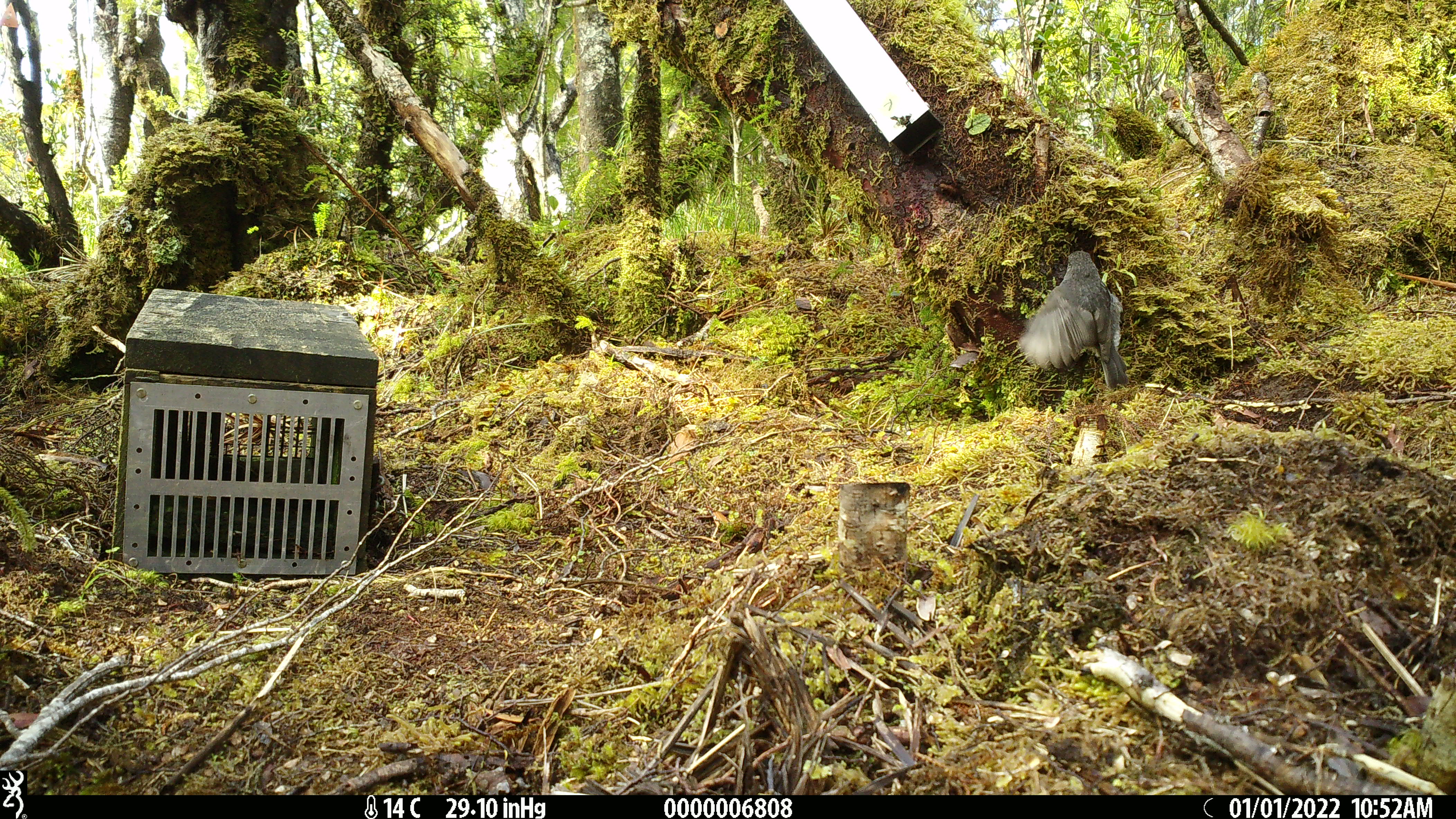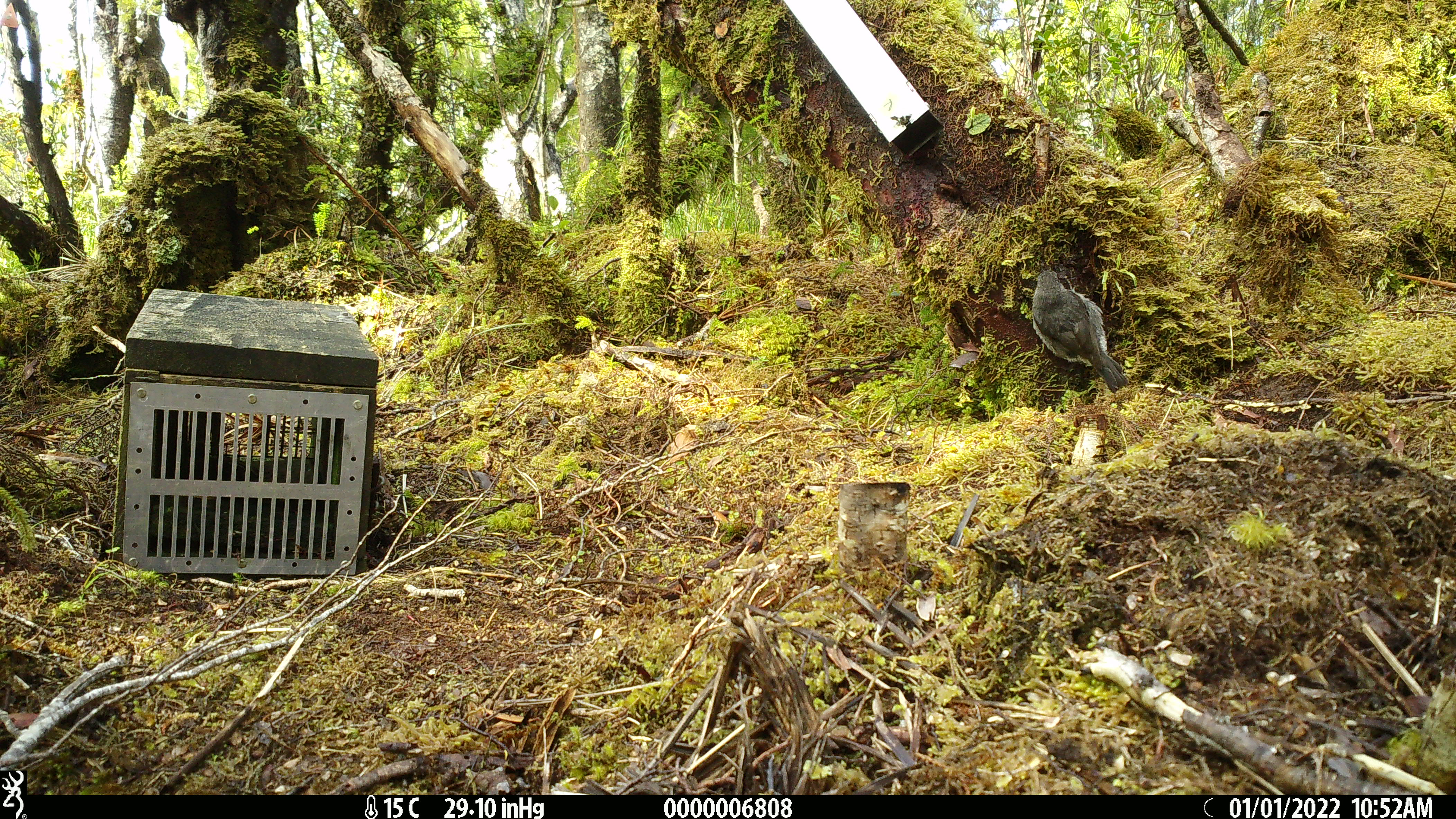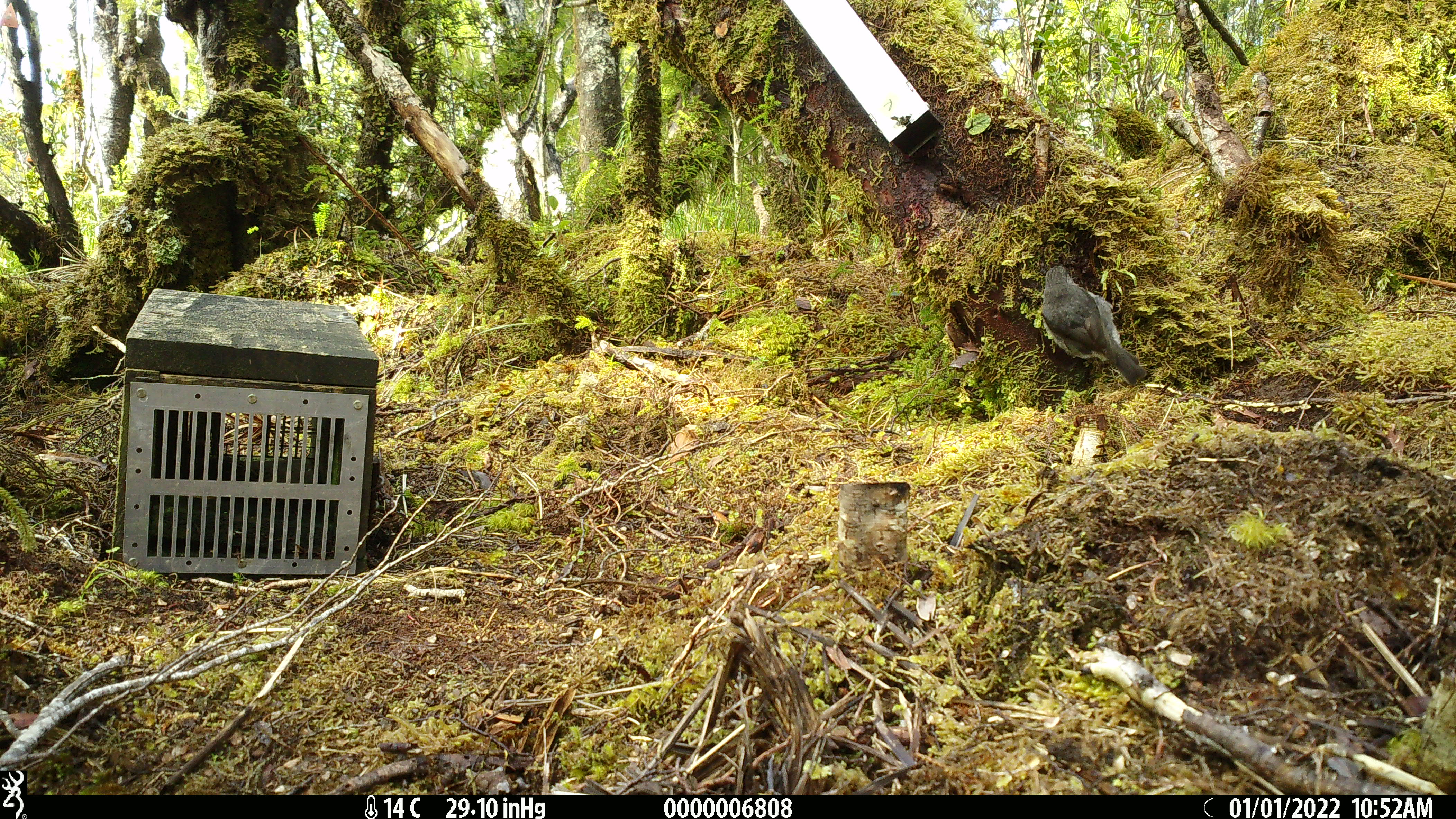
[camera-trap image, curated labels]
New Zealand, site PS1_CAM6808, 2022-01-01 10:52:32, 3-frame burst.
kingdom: Animalia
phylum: Chordata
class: Aves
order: Passeriformes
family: Petroicidae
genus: Petroica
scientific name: Petroica australis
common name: new zealand robin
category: robin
Robin (new zealand robin) (Petroica australis).